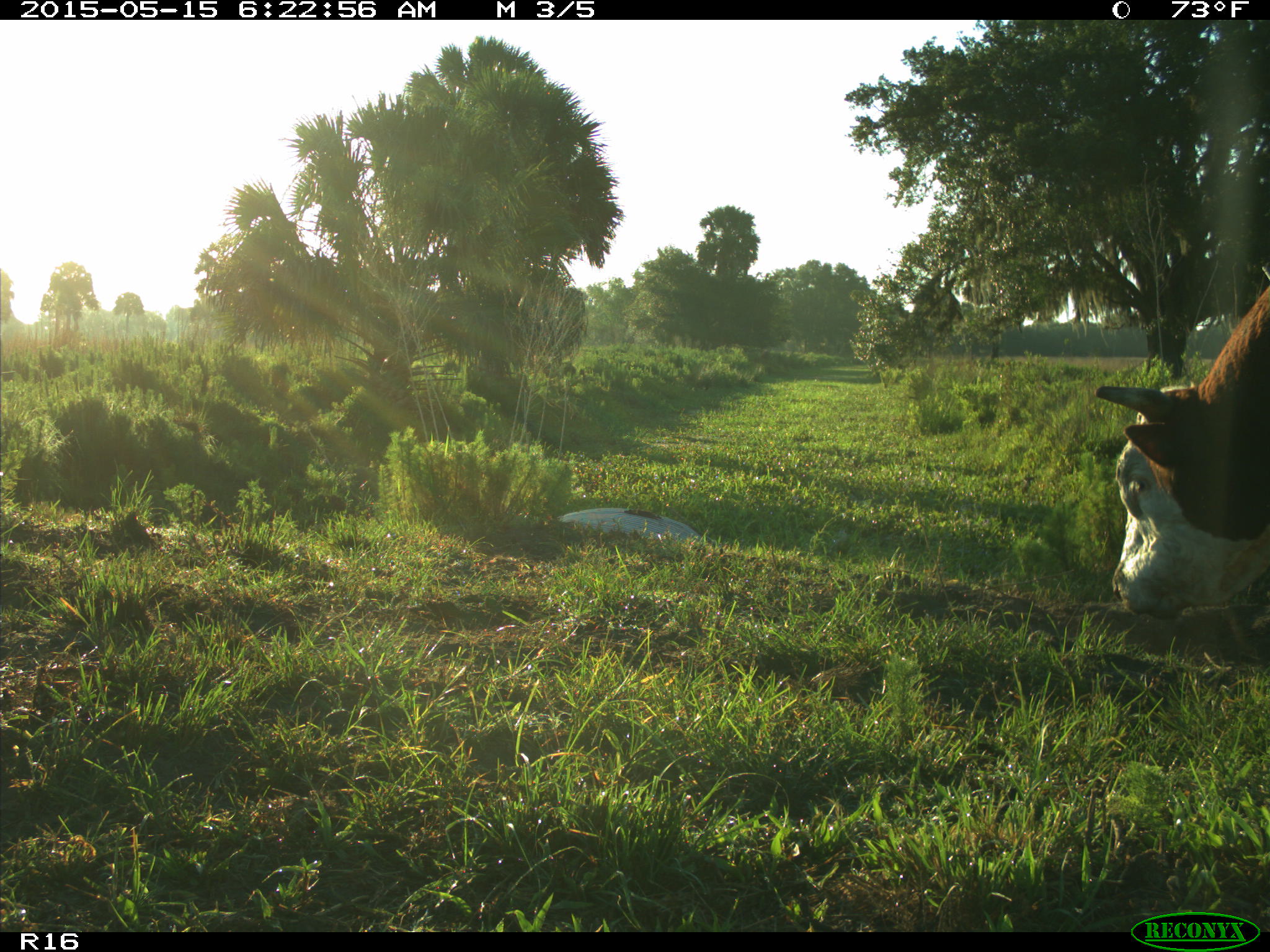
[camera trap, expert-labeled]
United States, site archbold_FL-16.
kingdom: Animalia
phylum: Chordata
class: Mammalia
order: Artiodactyla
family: Bovidae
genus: Bos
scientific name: Bos taurus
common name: domestic cow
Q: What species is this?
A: Bos taurus (domestic cow).